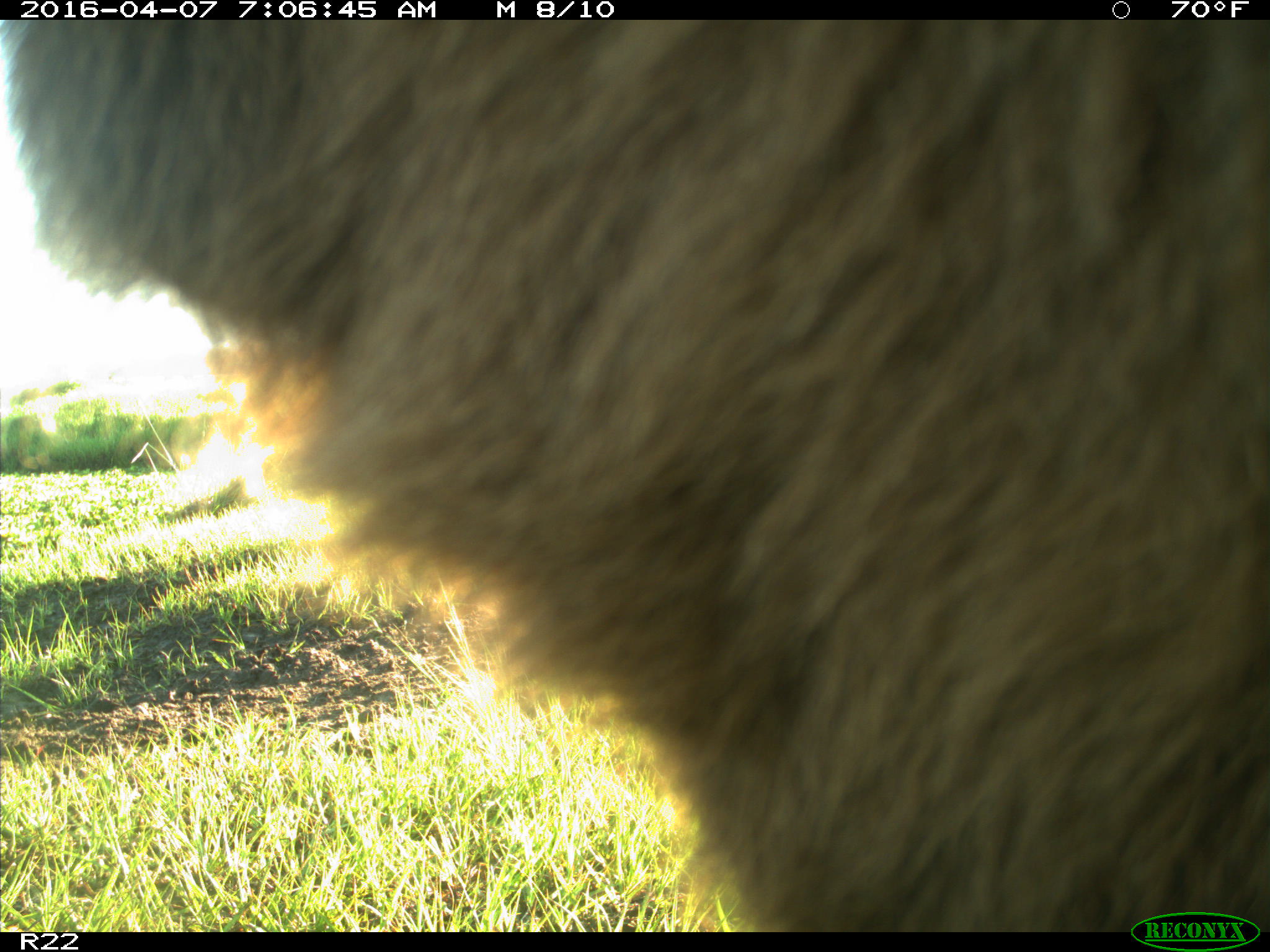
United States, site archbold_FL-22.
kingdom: Animalia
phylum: Chordata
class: Mammalia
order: Artiodactyla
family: Bovidae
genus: Bos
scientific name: Bos taurus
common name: domestic cow